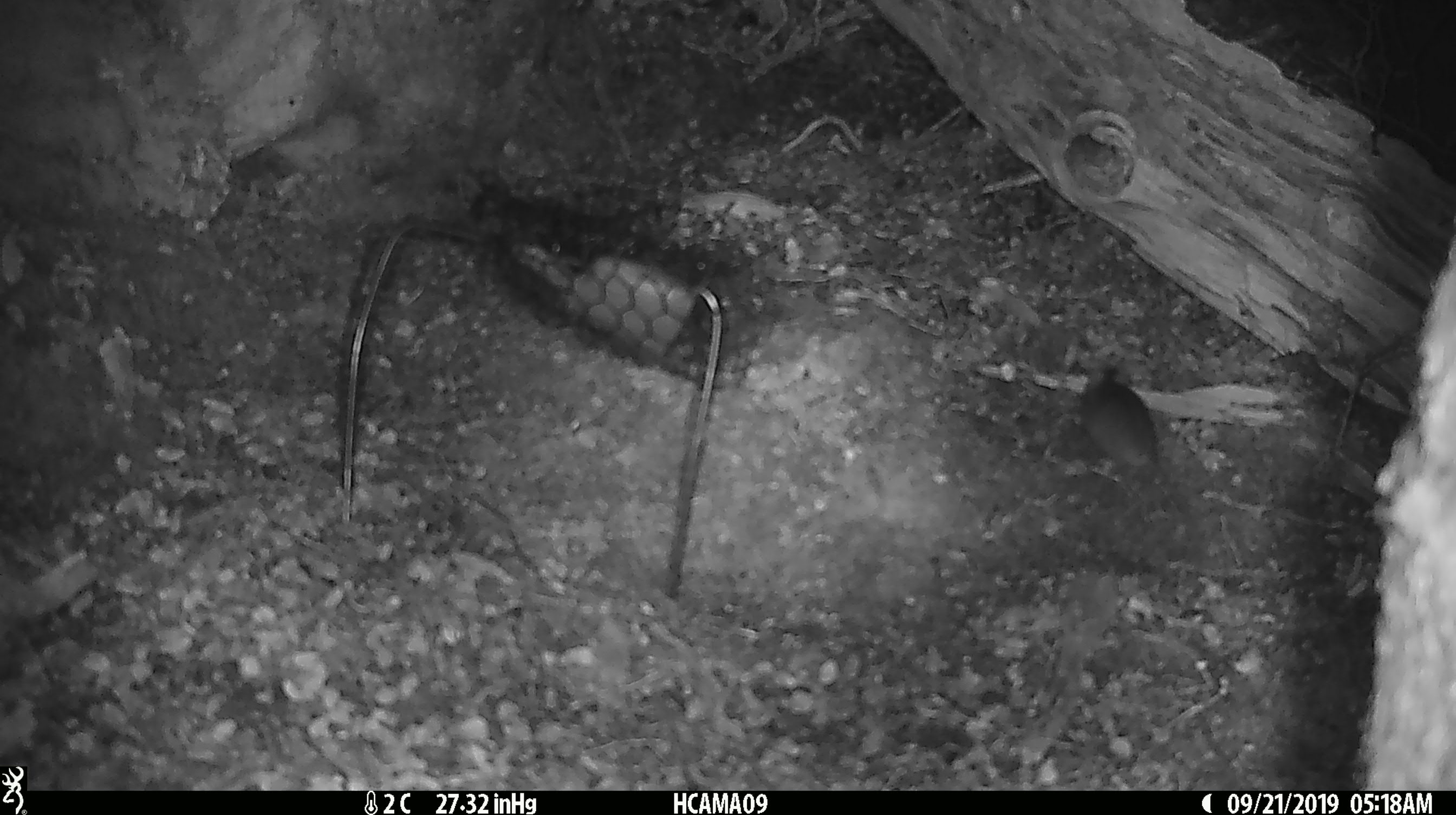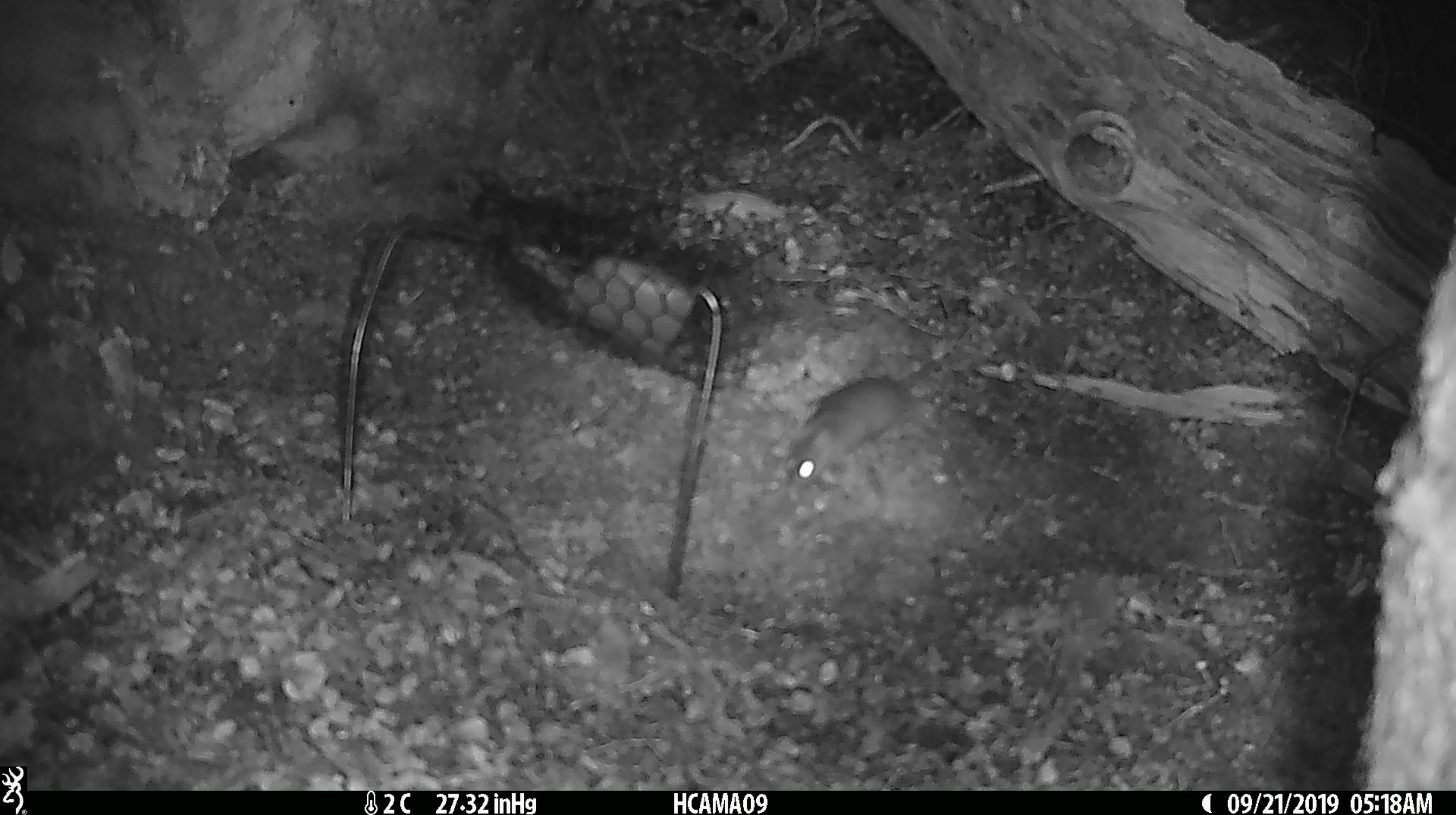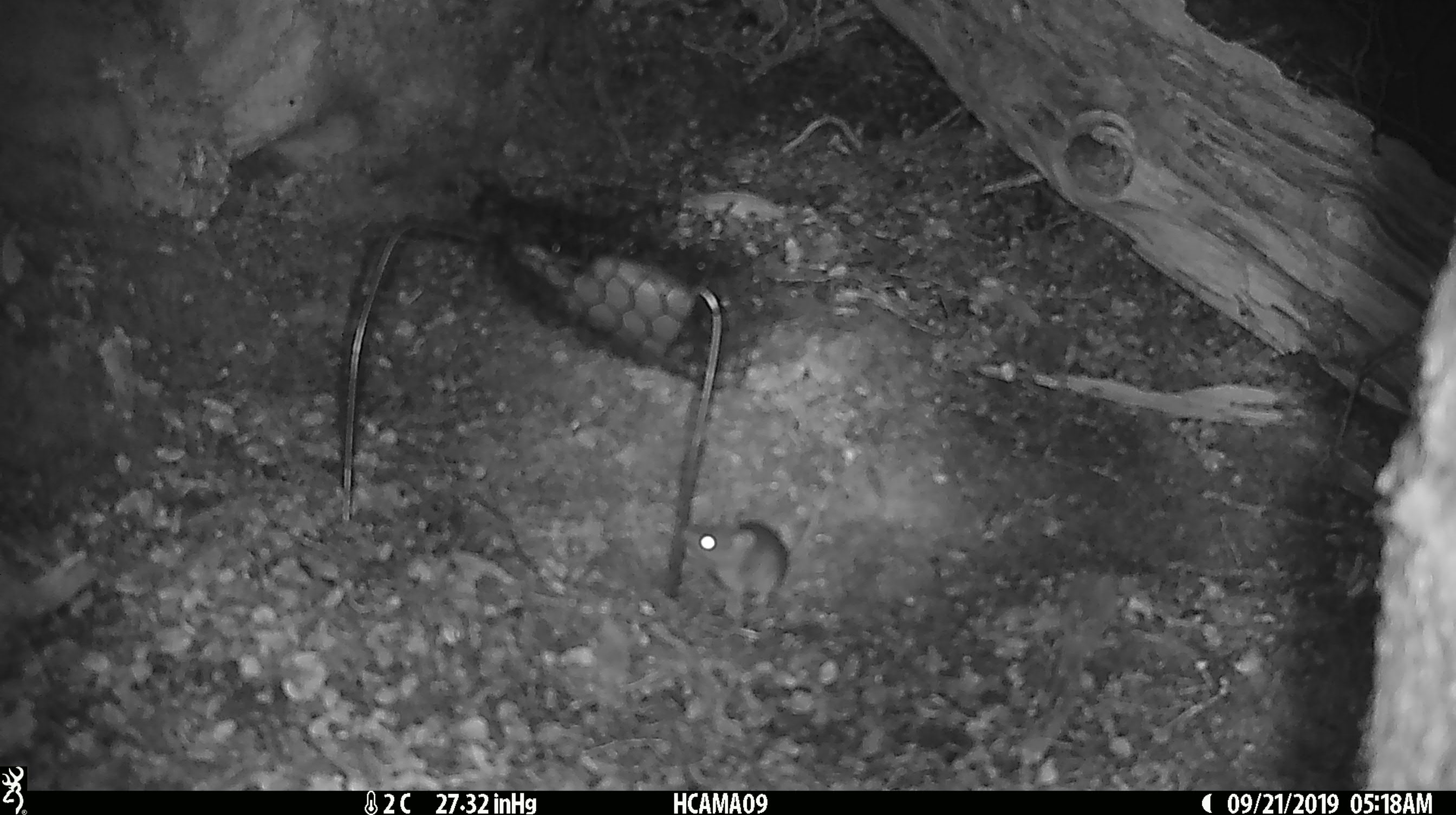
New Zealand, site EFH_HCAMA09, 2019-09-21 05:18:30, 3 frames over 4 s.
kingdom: Animalia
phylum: Chordata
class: Mammalia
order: Rodentia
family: Muridae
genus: Mus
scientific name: Mus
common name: mouse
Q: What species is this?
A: Mouse (Mus).